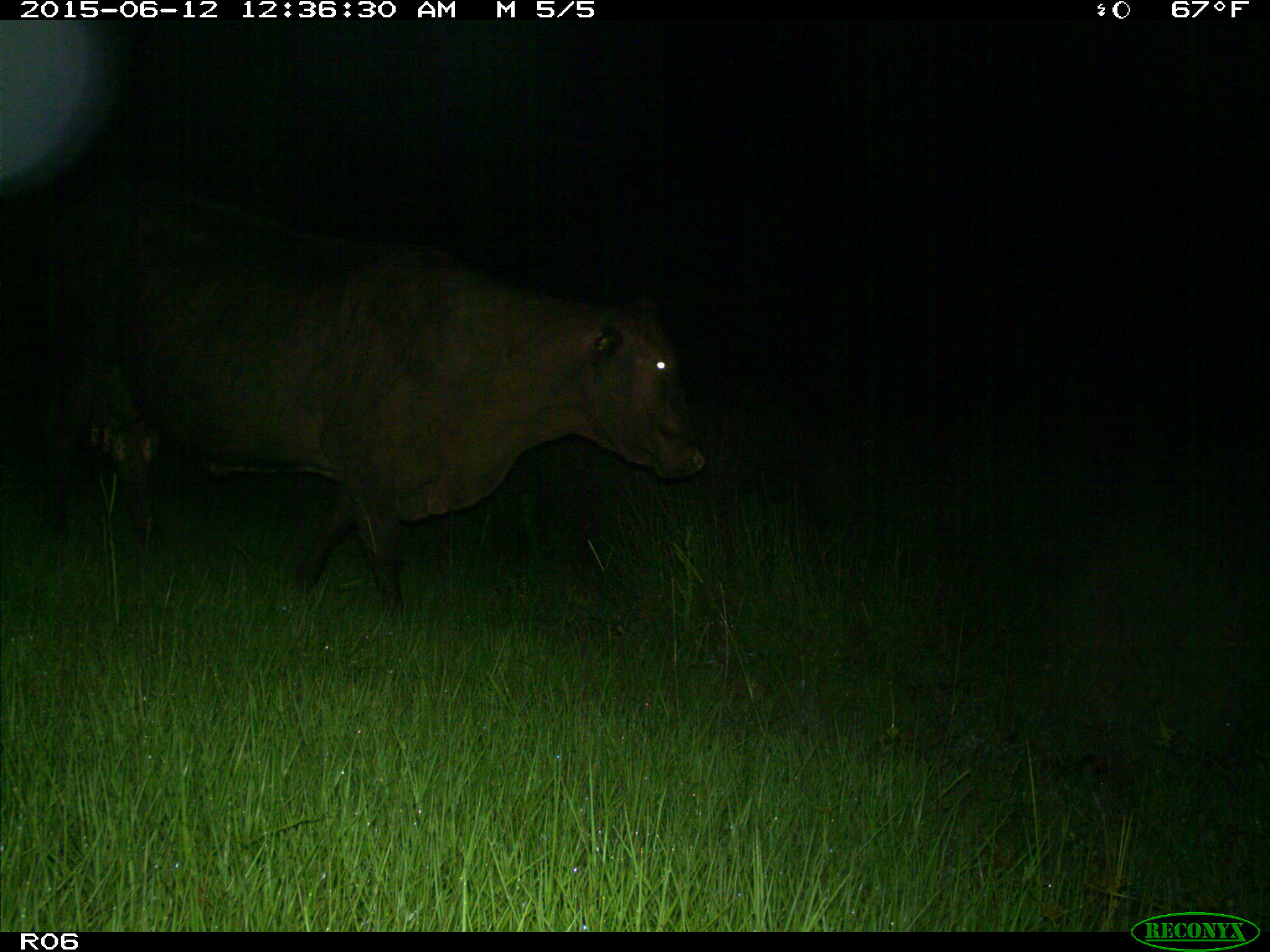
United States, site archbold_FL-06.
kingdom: Animalia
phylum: Chordata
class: Mammalia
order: Artiodactyla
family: Bovidae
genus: Bos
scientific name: Bos taurus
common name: domestic cow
Bos taurus (domestic cow).